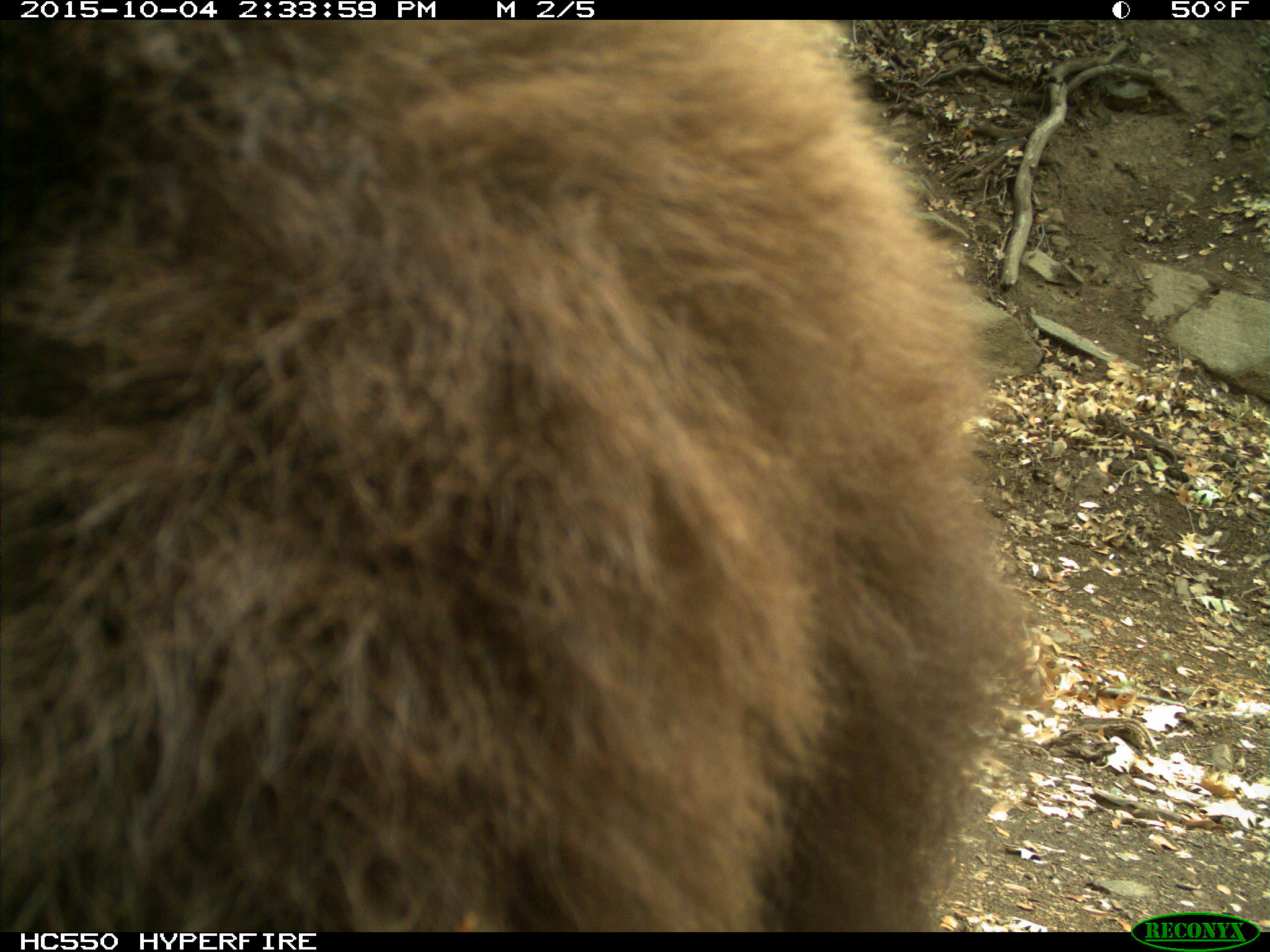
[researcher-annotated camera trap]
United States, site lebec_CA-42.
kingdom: Animalia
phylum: Chordata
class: Mammalia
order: Carnivora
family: Ursidae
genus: Ursus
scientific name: Ursus americanus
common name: american black bear